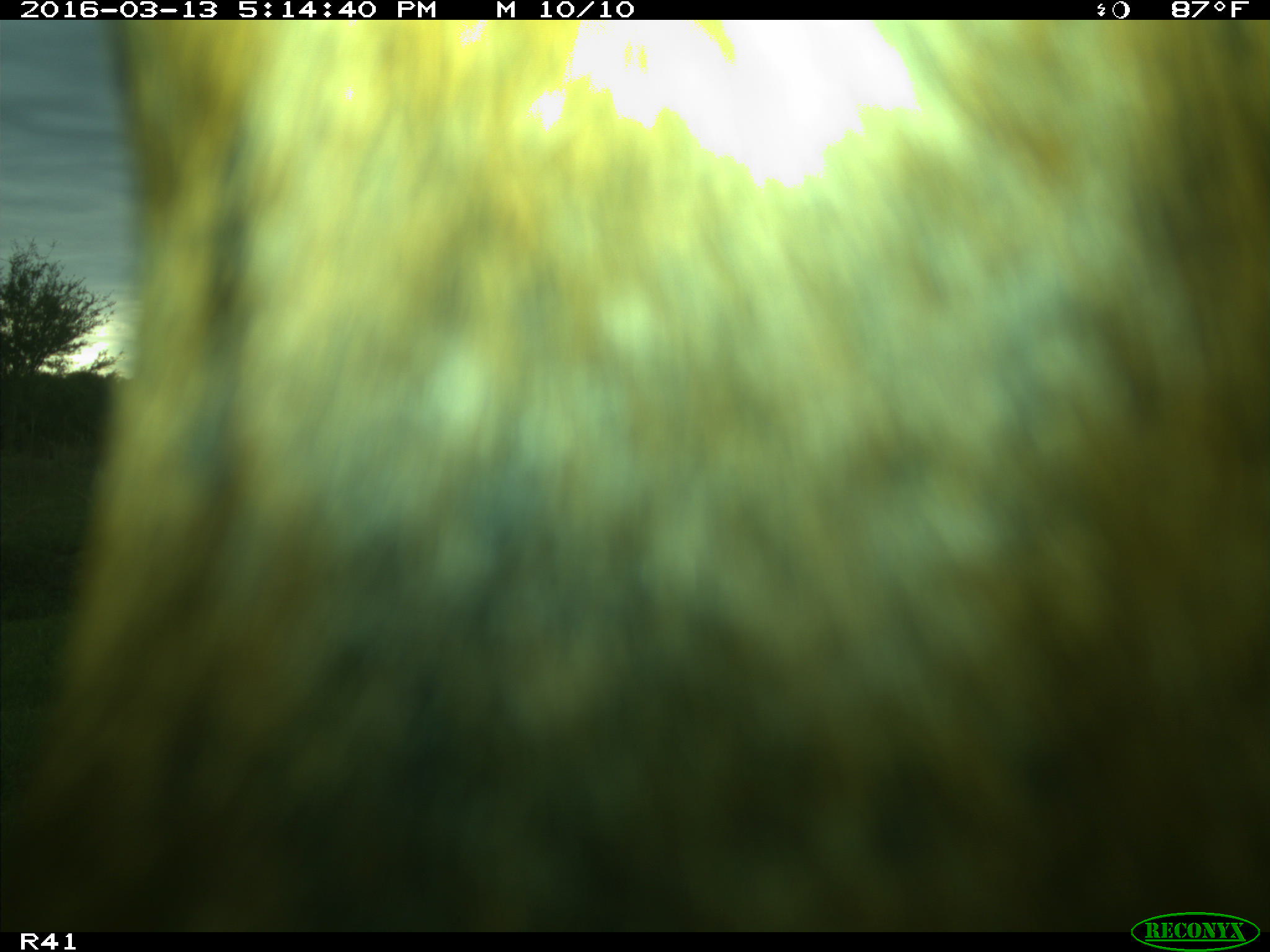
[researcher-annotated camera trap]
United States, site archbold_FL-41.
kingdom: Animalia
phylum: Chordata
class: Mammalia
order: Artiodactyla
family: Bovidae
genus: Bos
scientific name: Bos taurus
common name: domestic cow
Bos taurus (domestic cow).